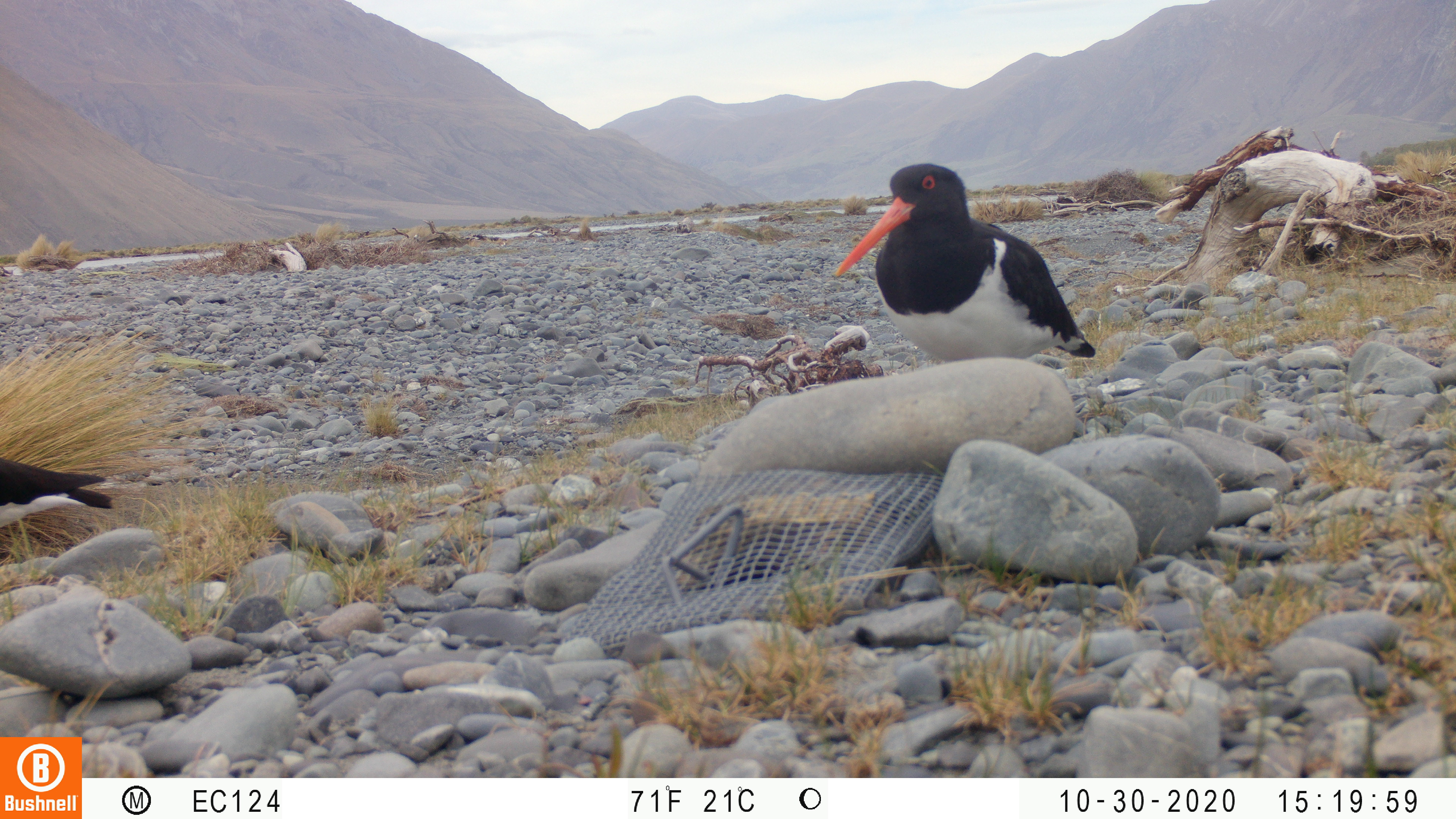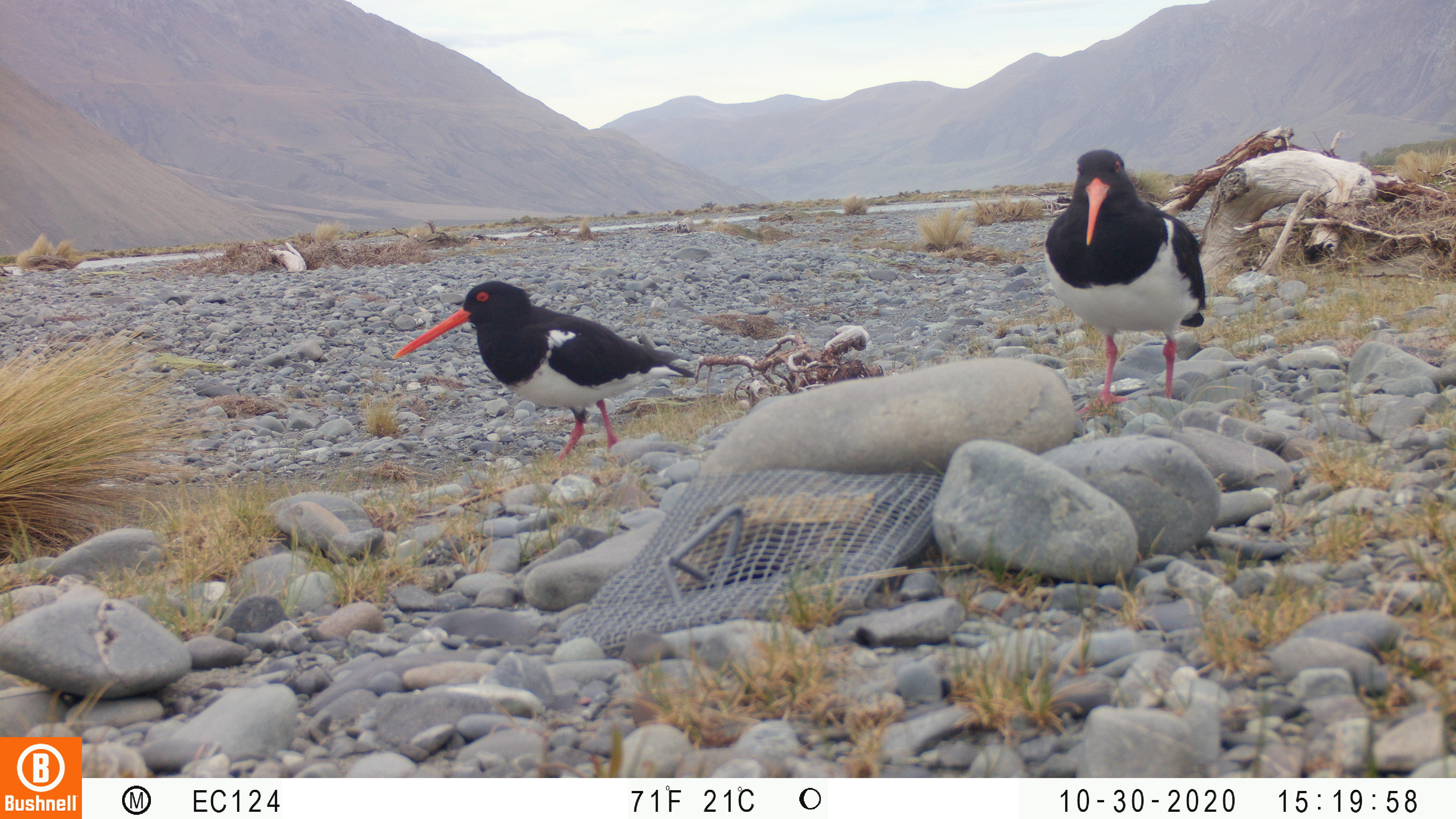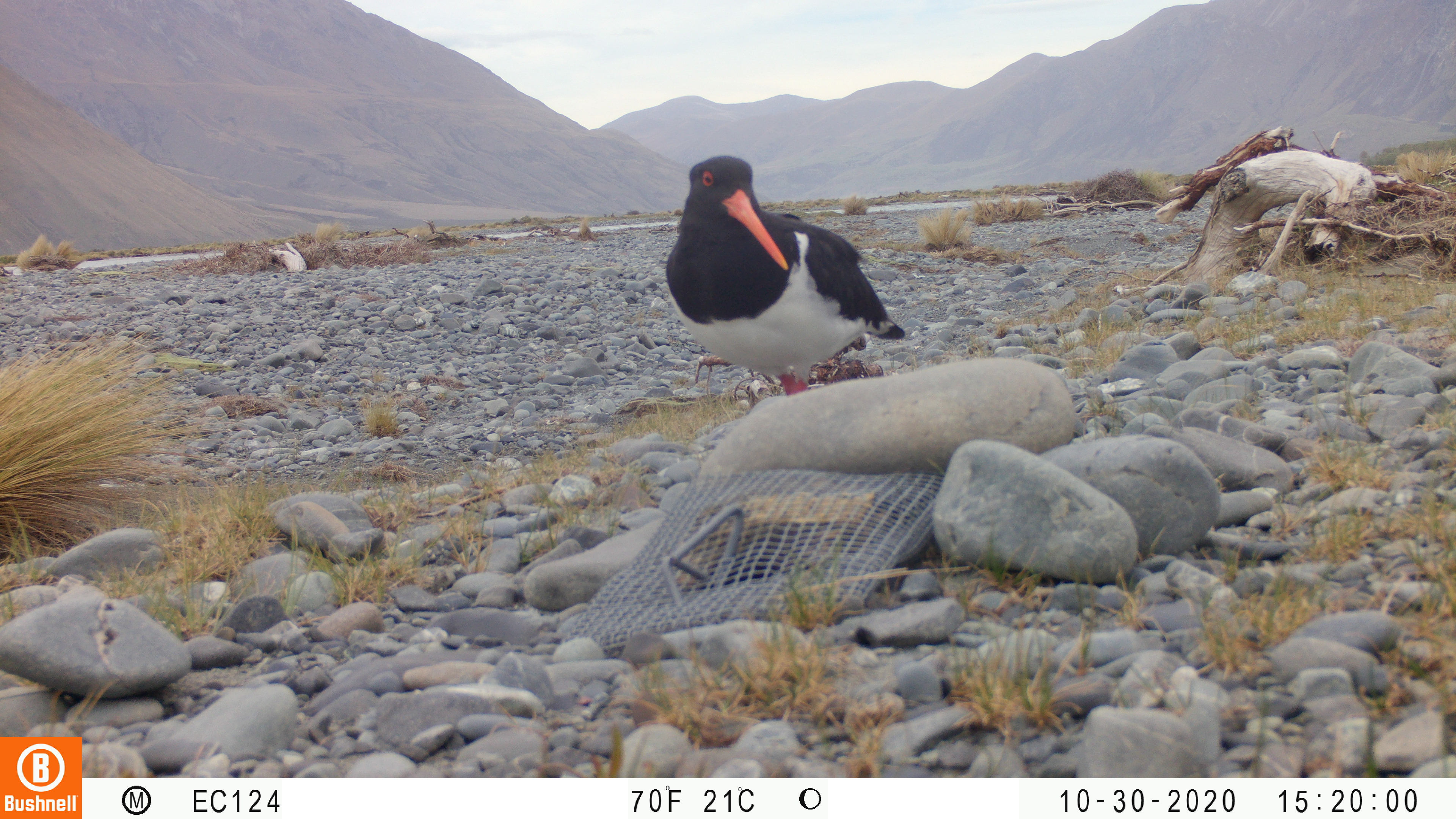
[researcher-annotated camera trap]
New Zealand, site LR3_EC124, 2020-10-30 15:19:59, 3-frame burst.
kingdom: Animalia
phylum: Chordata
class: Aves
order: Charadriiformes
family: Haematopodidae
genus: Haematopus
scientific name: Haematopus unicolor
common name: variable oystercatcher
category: oystercatcher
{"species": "oystercatcher (variable oystercatcher) (Haematopus unicolor)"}